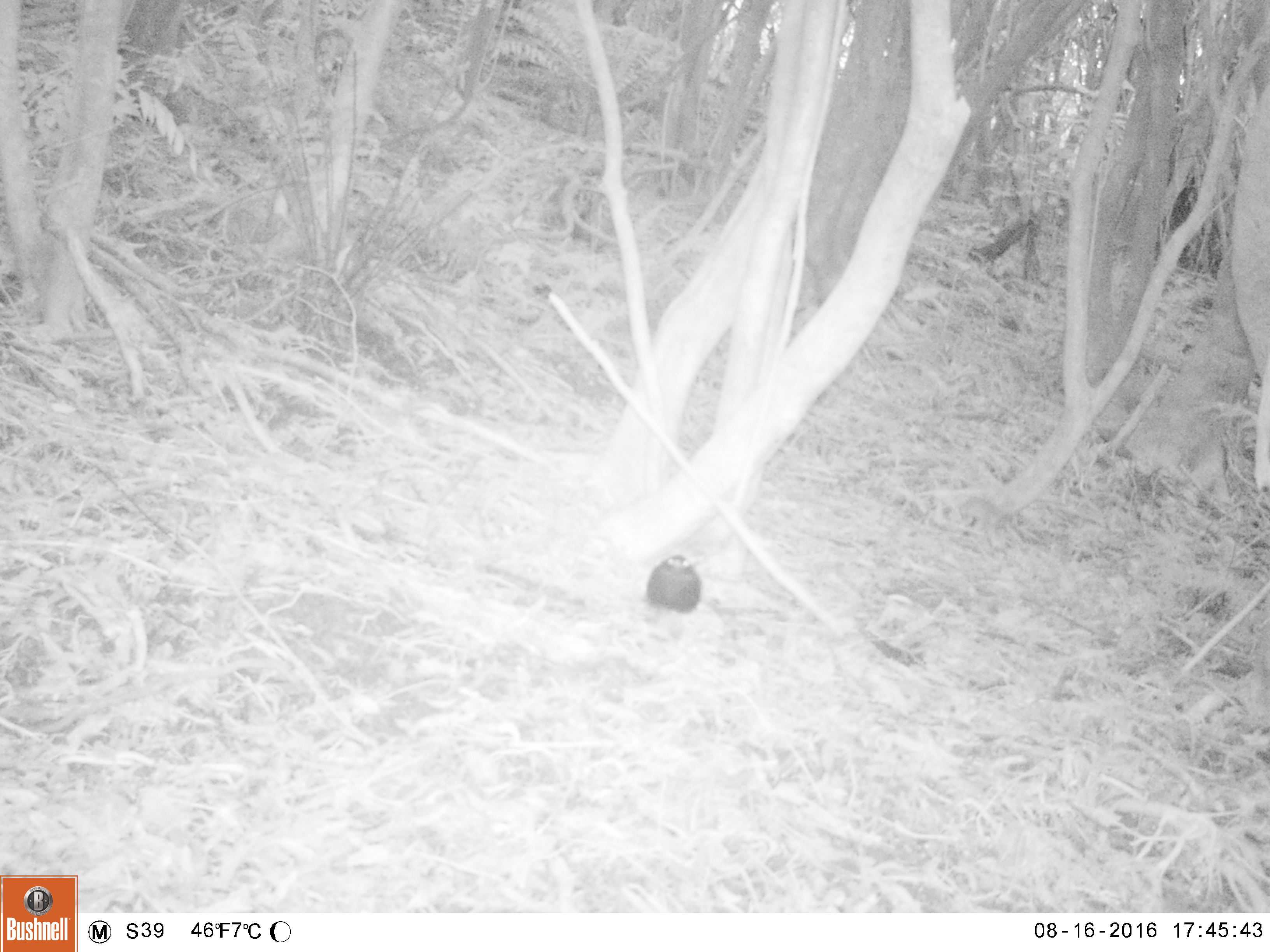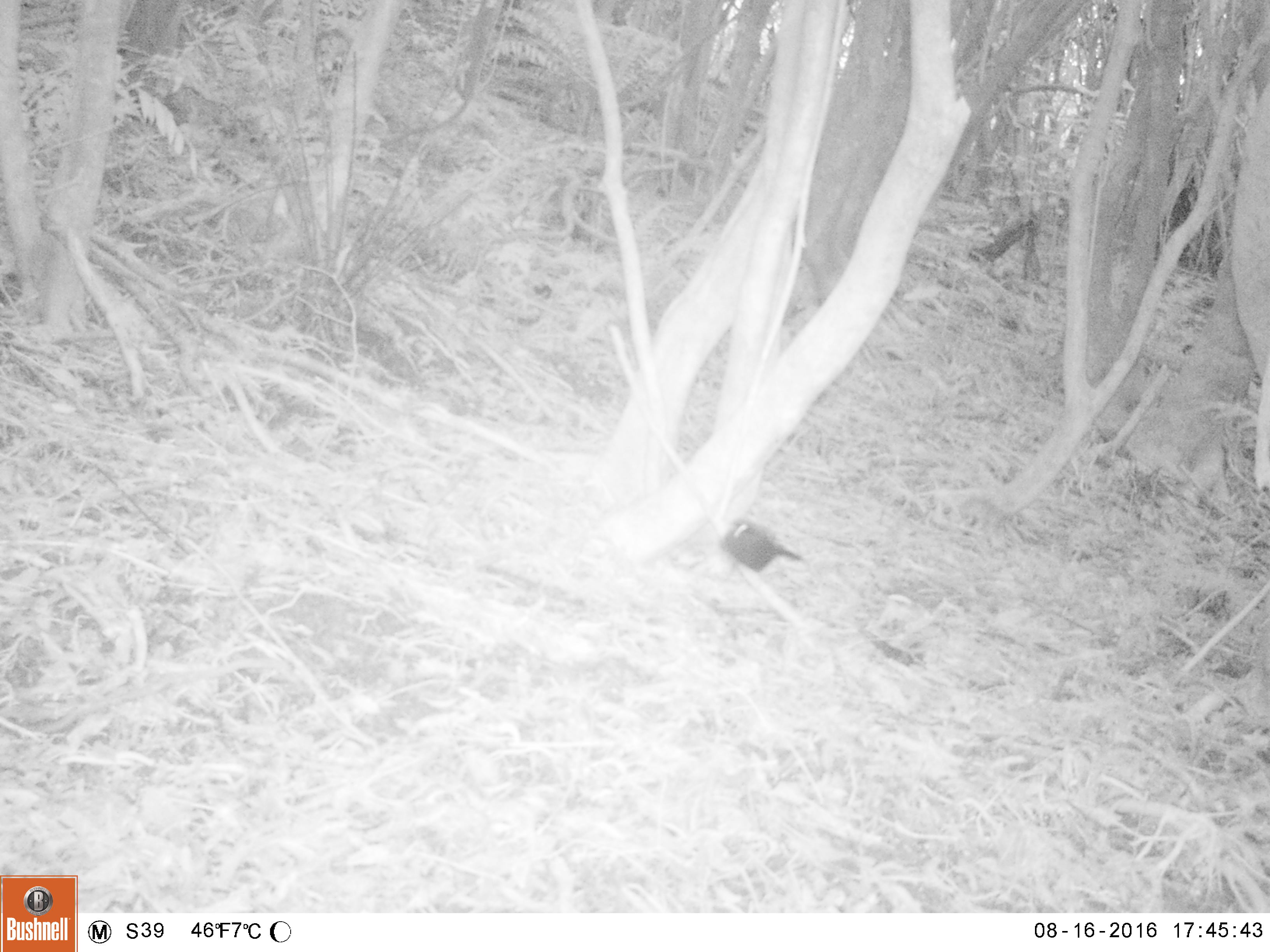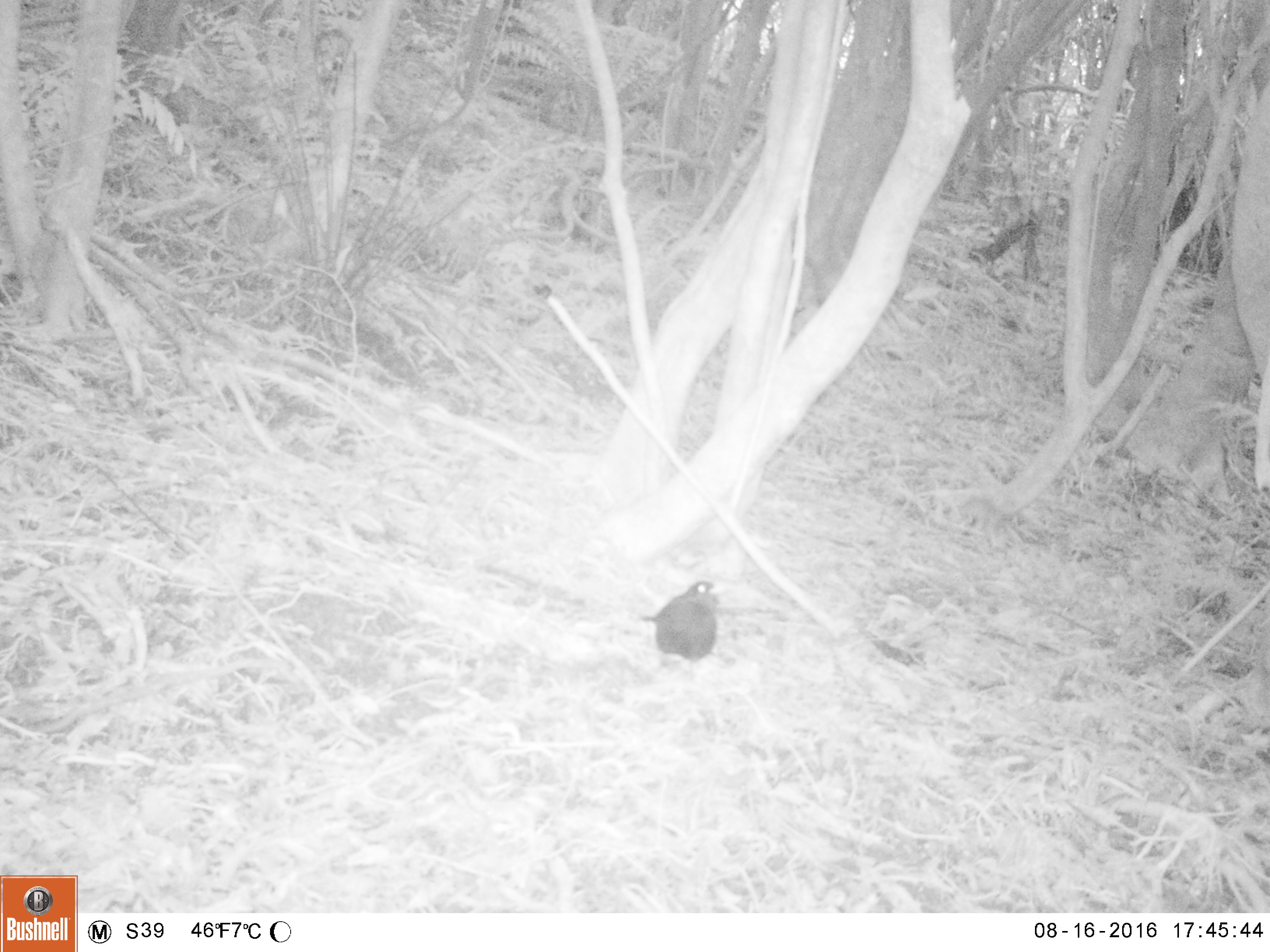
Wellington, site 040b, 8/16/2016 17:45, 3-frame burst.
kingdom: Animalia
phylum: Chordata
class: Aves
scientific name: Aves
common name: bird